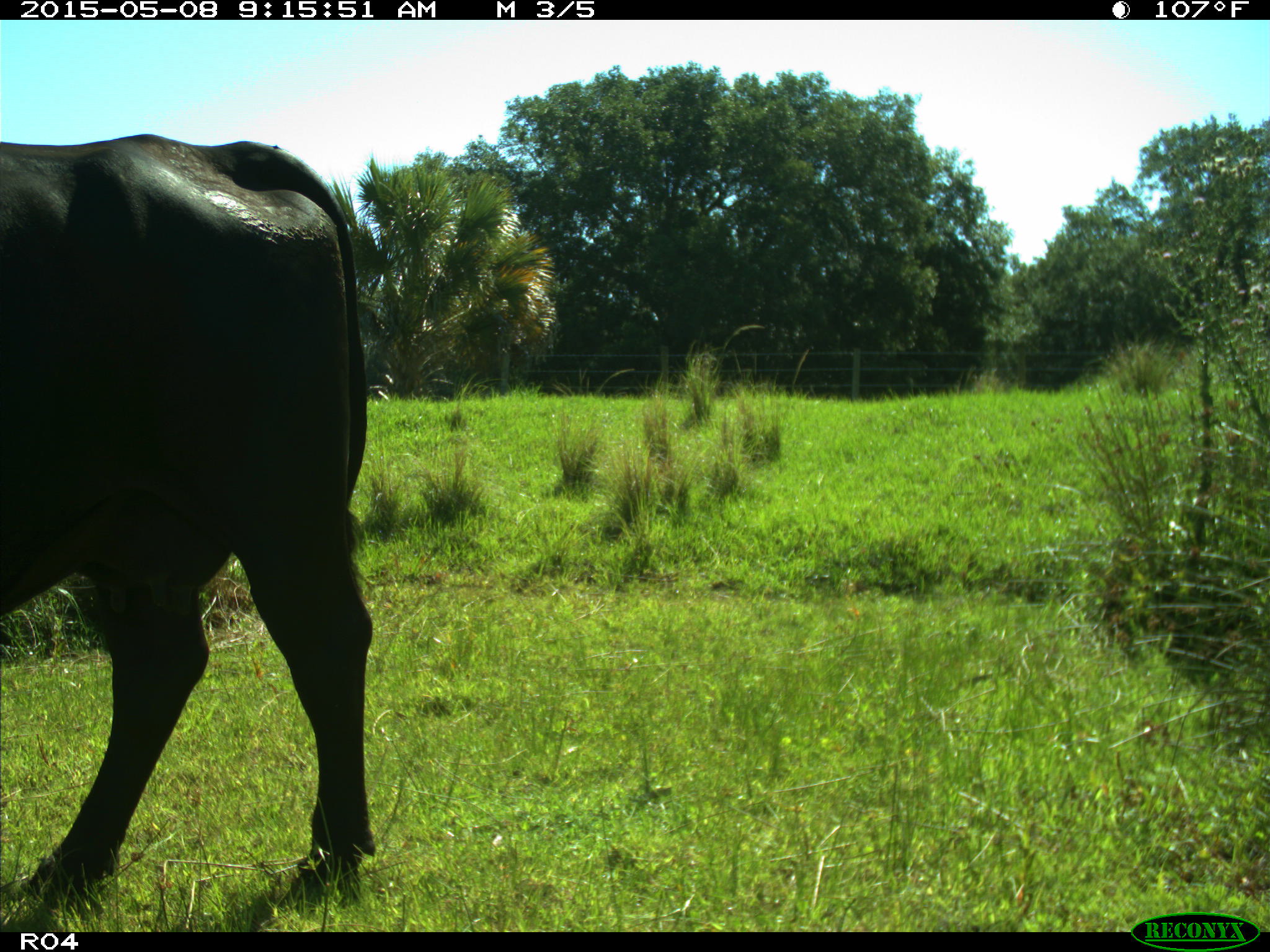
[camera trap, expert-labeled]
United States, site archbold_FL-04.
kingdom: Animalia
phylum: Chordata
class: Mammalia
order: Artiodactyla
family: Bovidae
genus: Bos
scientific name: Bos taurus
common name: domestic cow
Bos taurus (domestic cow).